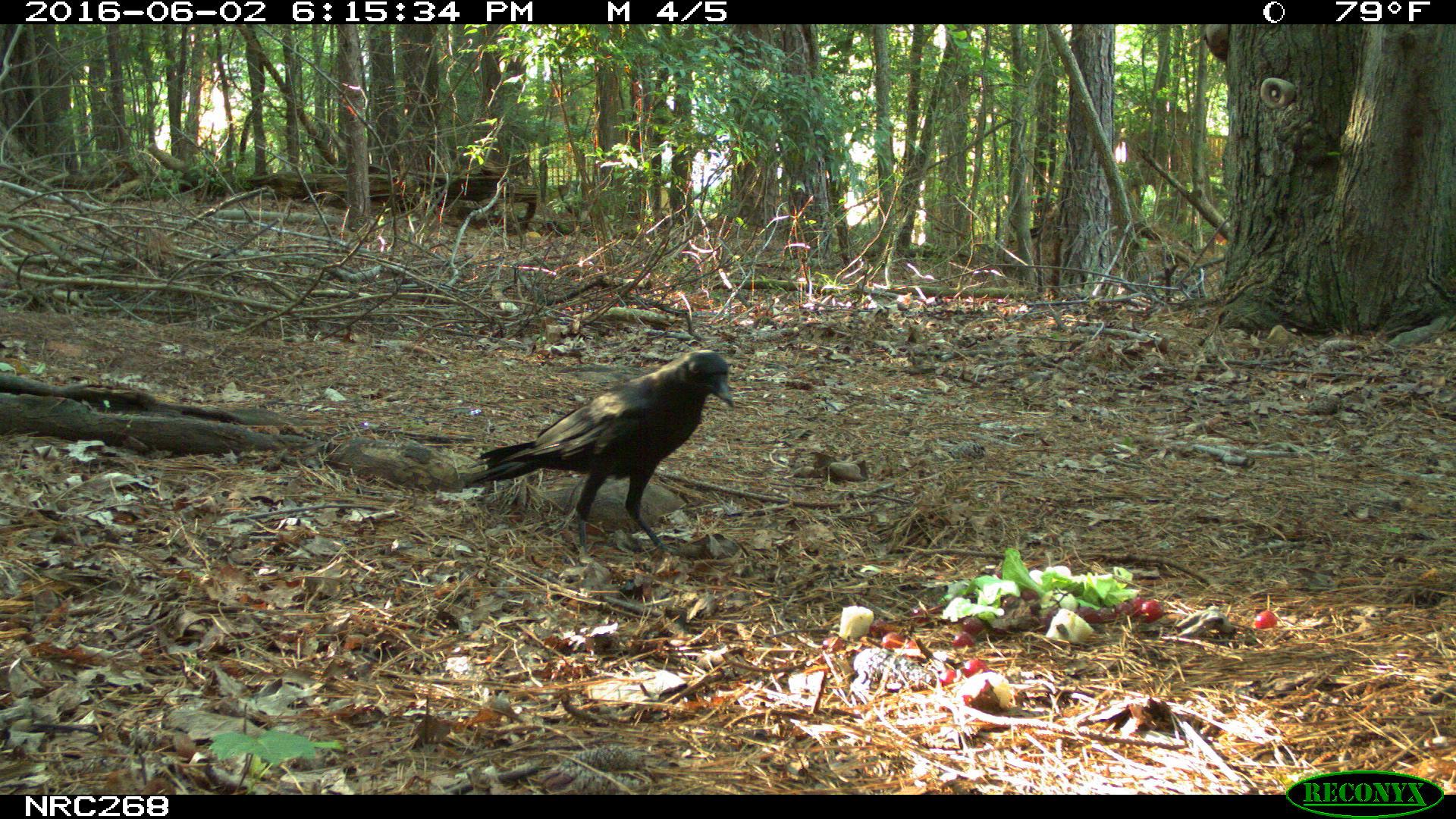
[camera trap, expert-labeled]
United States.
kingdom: Animalia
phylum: Chordata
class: Aves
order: Passeriformes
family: Corvidae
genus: Corvus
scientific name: Corvus brachyrhynchos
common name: american crow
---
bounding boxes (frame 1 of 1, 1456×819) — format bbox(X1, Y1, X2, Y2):
American Crow: bbox(470, 342, 745, 546)